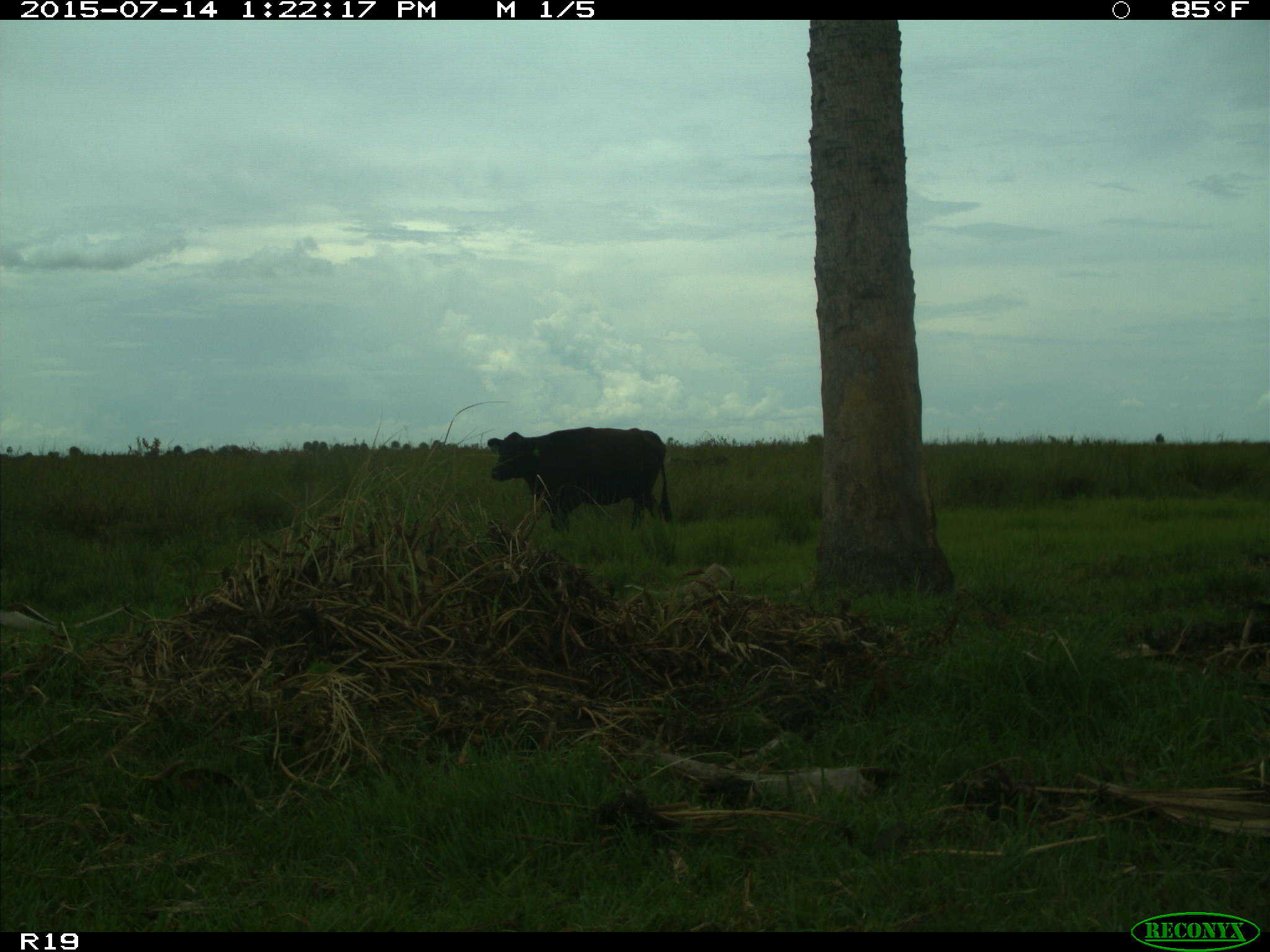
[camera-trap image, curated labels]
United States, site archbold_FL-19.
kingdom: Animalia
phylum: Chordata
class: Mammalia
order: Artiodactyla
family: Bovidae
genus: Bos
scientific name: Bos taurus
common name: domestic cow